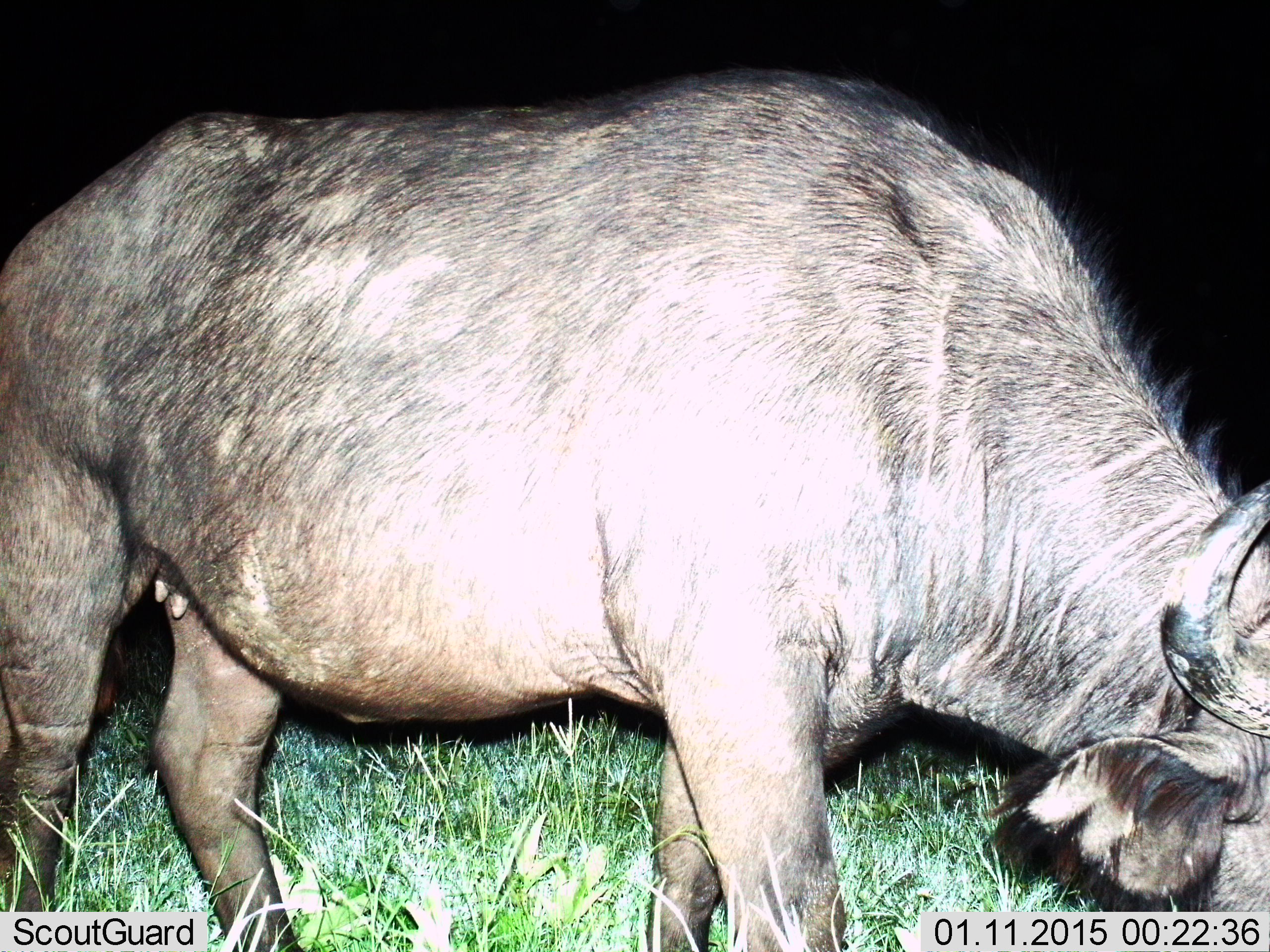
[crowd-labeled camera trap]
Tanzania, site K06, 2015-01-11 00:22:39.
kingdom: Animalia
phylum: Chordata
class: Mammalia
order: Artiodactyla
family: Bovidae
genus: Syncerus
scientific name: Syncerus caffer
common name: cape buffalo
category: buffalo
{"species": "buffalo (cape buffalo) (Syncerus caffer)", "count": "1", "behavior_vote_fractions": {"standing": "20%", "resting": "0%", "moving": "10%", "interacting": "0%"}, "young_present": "0%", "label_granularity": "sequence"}